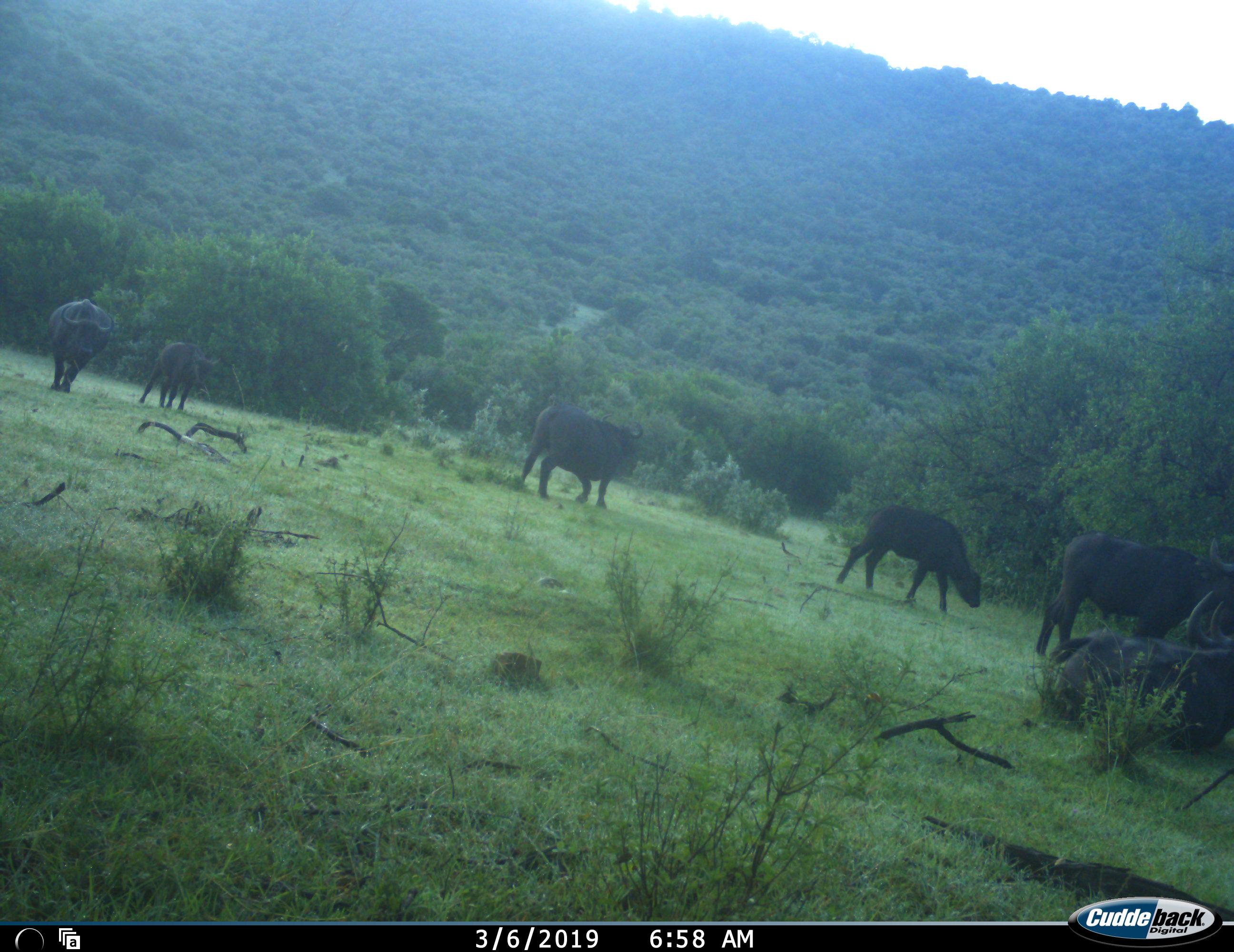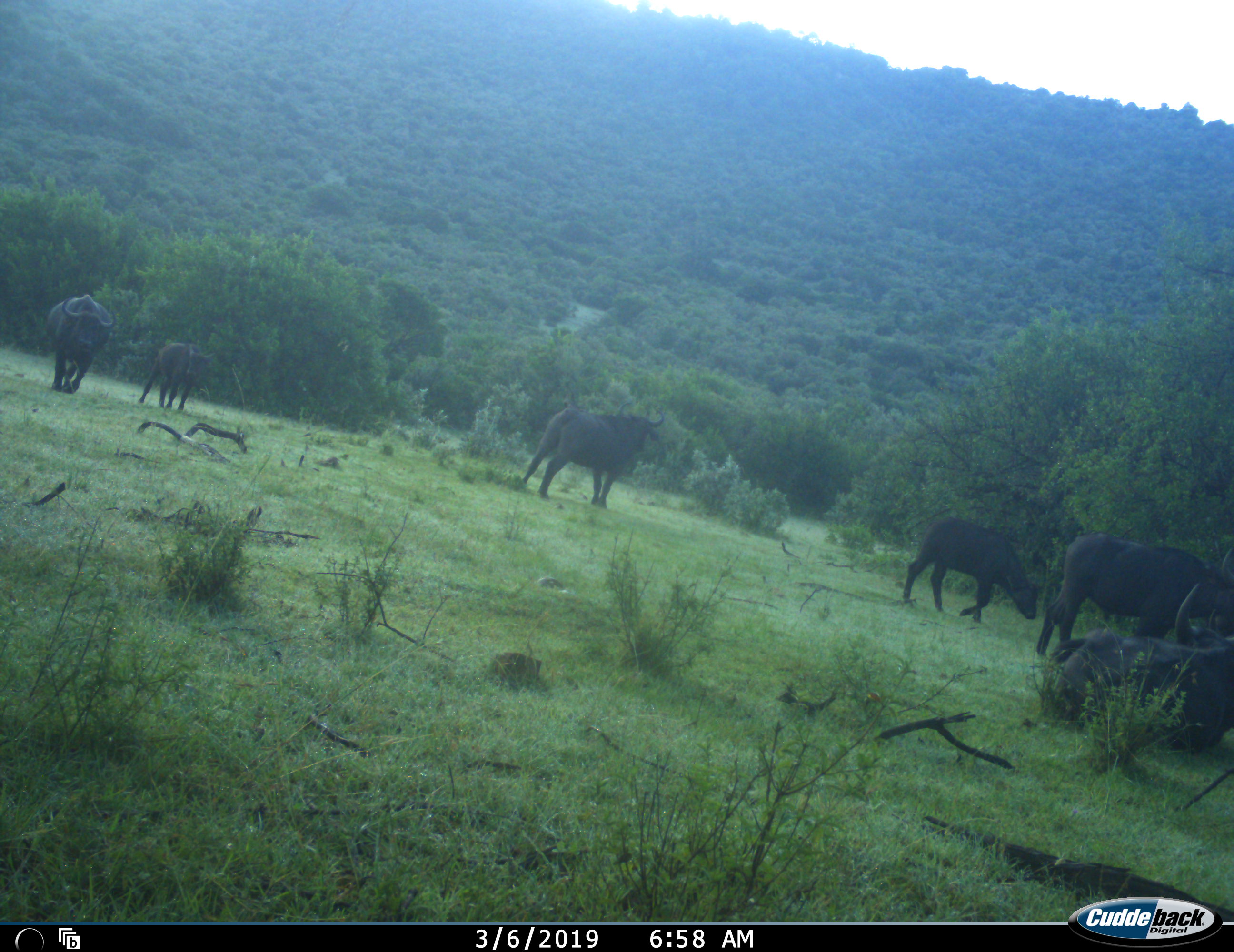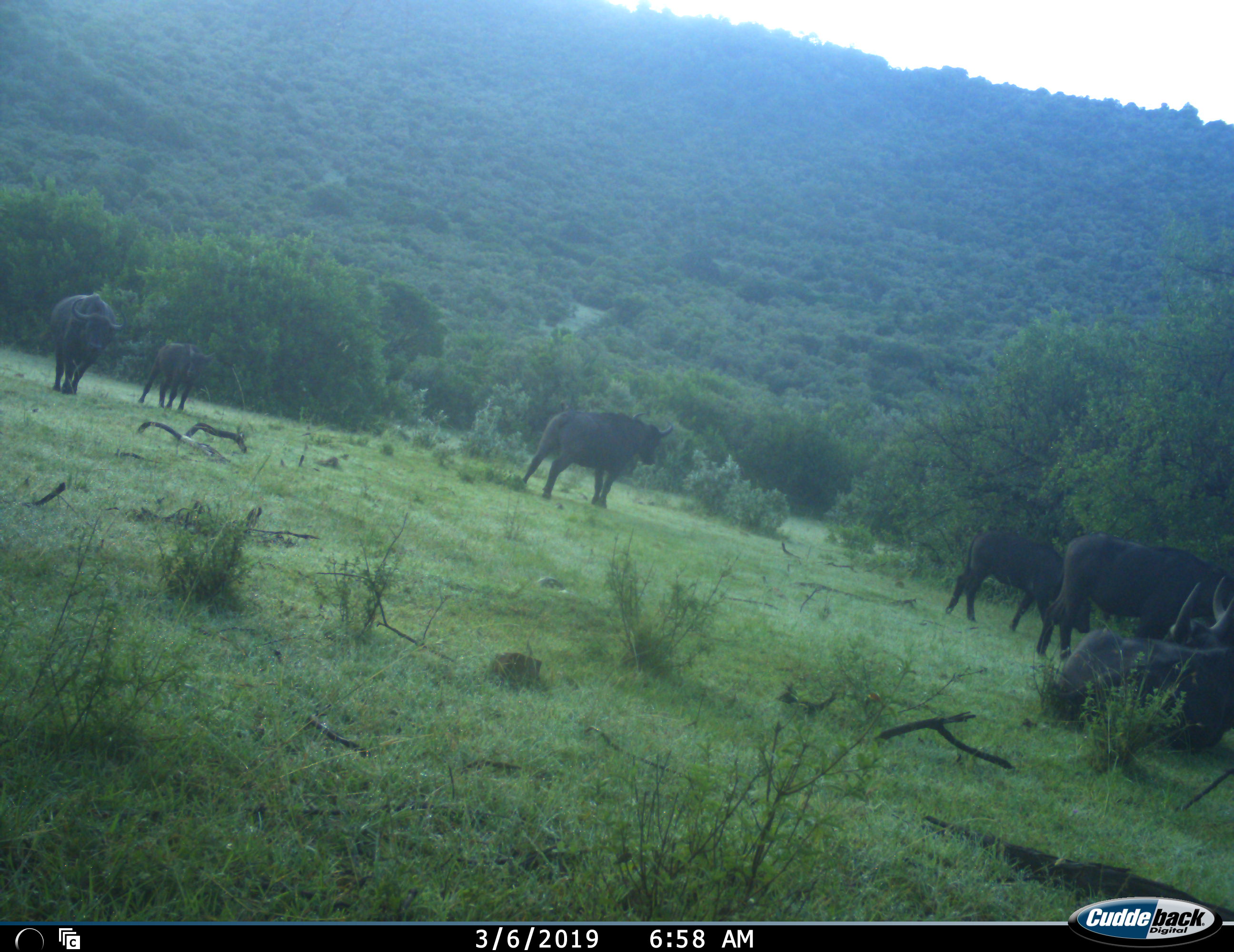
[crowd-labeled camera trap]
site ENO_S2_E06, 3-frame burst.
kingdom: Animalia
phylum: Chordata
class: Mammalia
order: Artiodactyla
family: Bovidae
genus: Syncerus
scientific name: Syncerus caffer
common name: african buffalo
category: buffalo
Buffalo (african buffalo) (Syncerus caffer), count 6. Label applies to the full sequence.